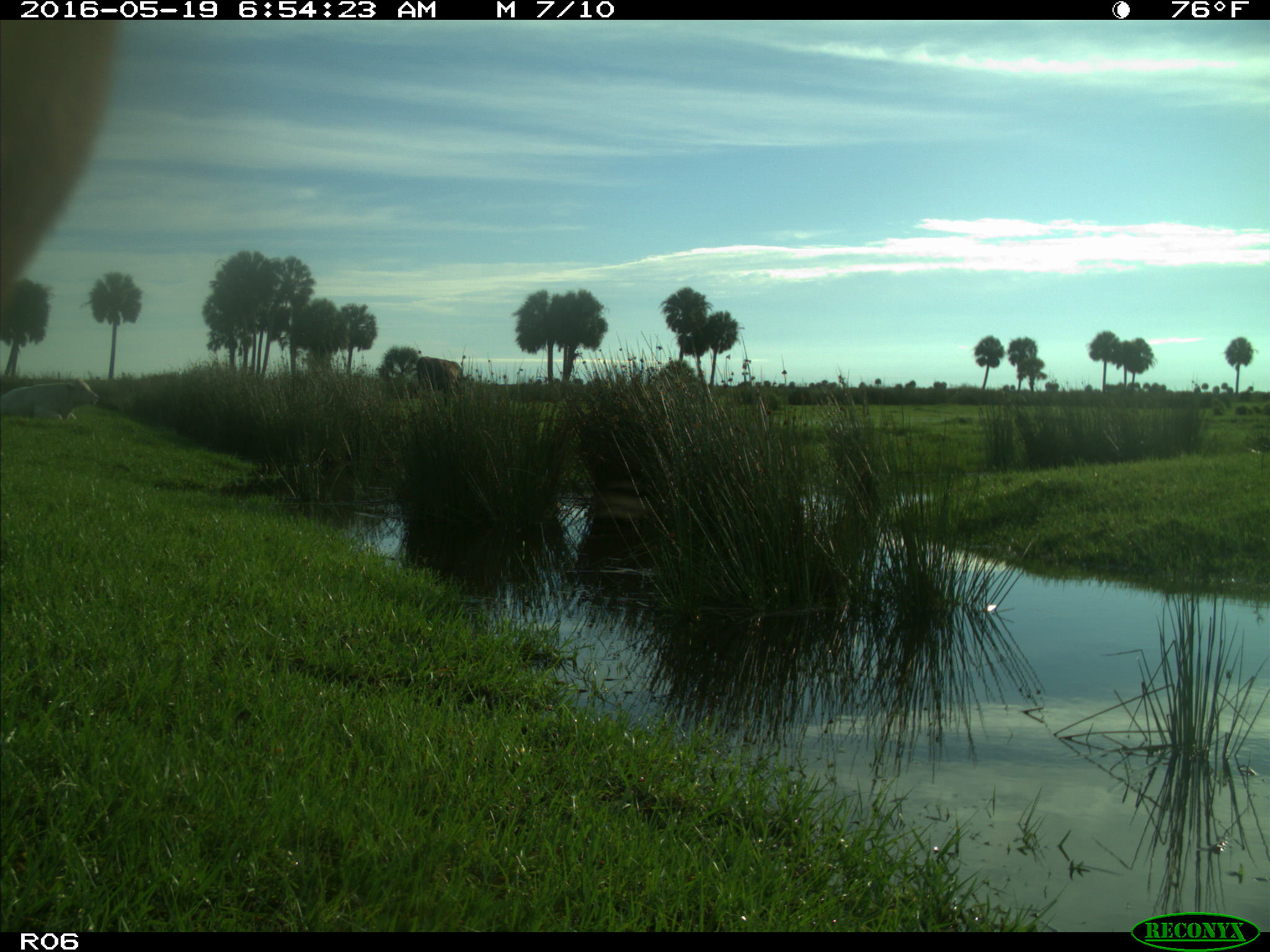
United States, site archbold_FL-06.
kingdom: Animalia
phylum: Chordata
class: Mammalia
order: Artiodactyla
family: Bovidae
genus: Bos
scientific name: Bos taurus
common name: domestic cow